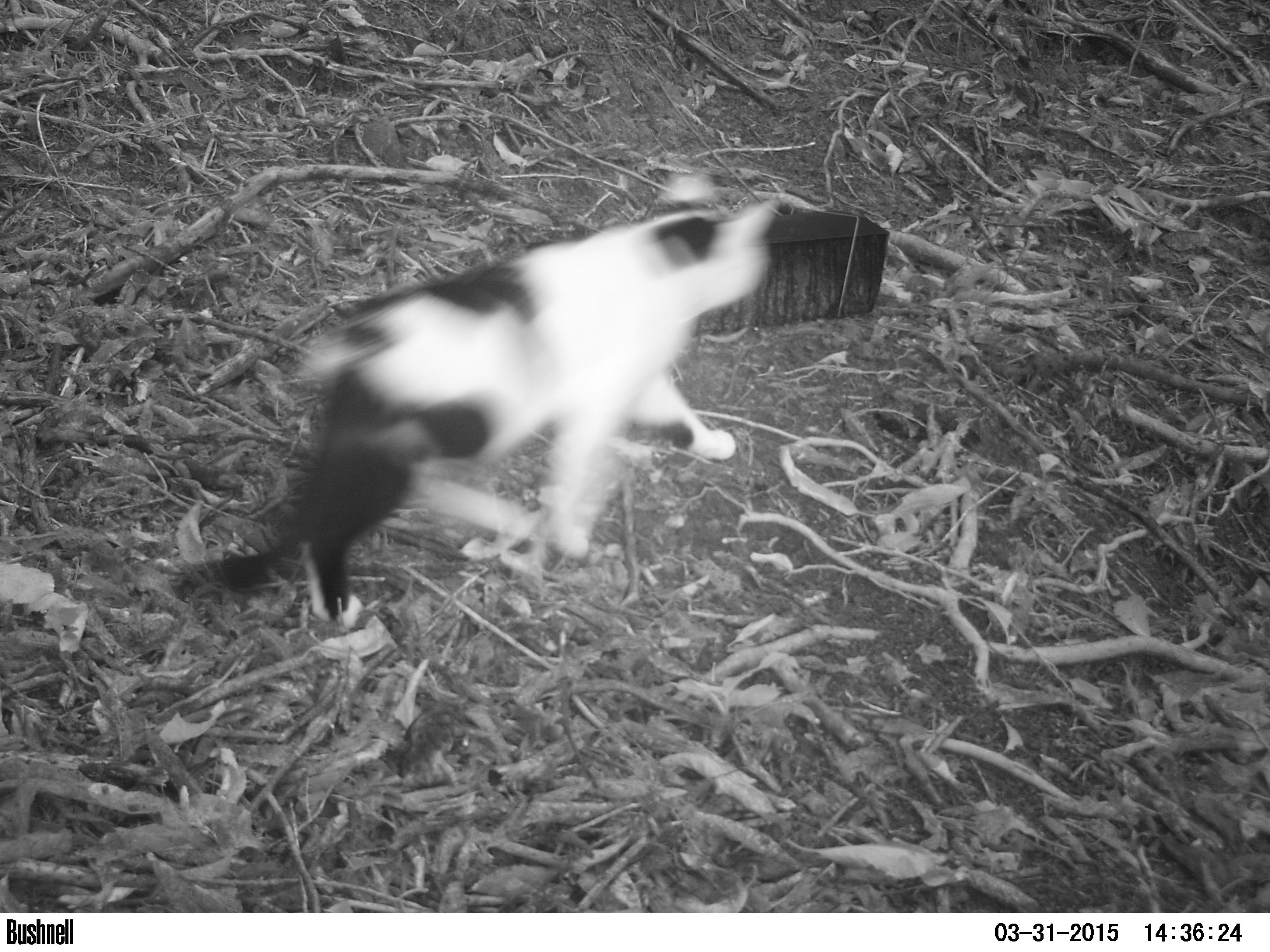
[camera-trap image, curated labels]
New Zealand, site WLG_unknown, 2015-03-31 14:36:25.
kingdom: Animalia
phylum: Chordata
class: Mammalia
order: Carnivora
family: Felidae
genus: Felis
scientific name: Felis catus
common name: domestic cat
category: cat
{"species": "cat (domestic cat) (Felis catus)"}